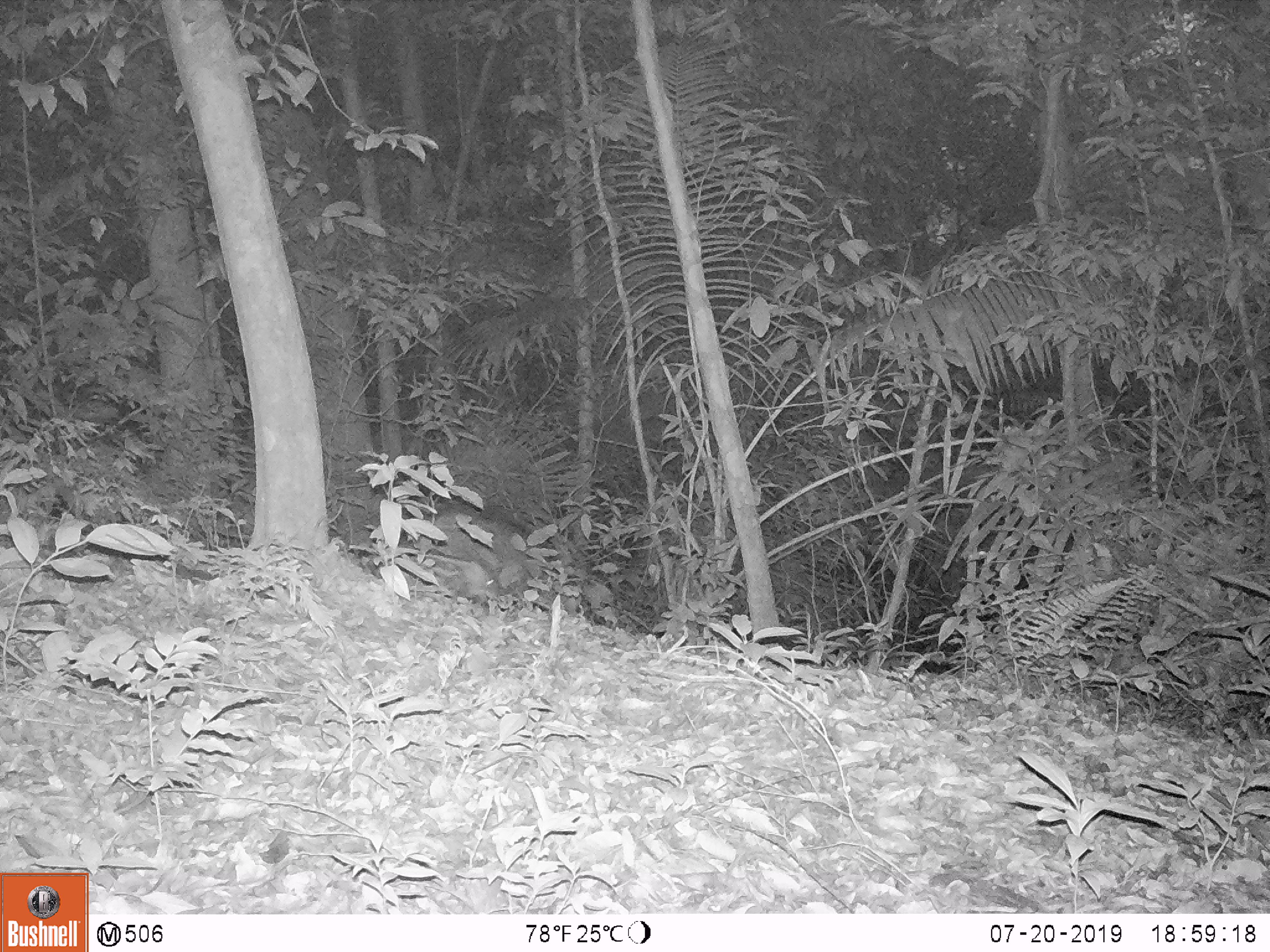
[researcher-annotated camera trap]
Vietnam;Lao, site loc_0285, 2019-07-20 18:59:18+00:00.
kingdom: Animalia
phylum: Chordata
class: Mammalia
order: Artiodactyla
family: Suidae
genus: Sus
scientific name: Sus scrofa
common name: eurasian wild pig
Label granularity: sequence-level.